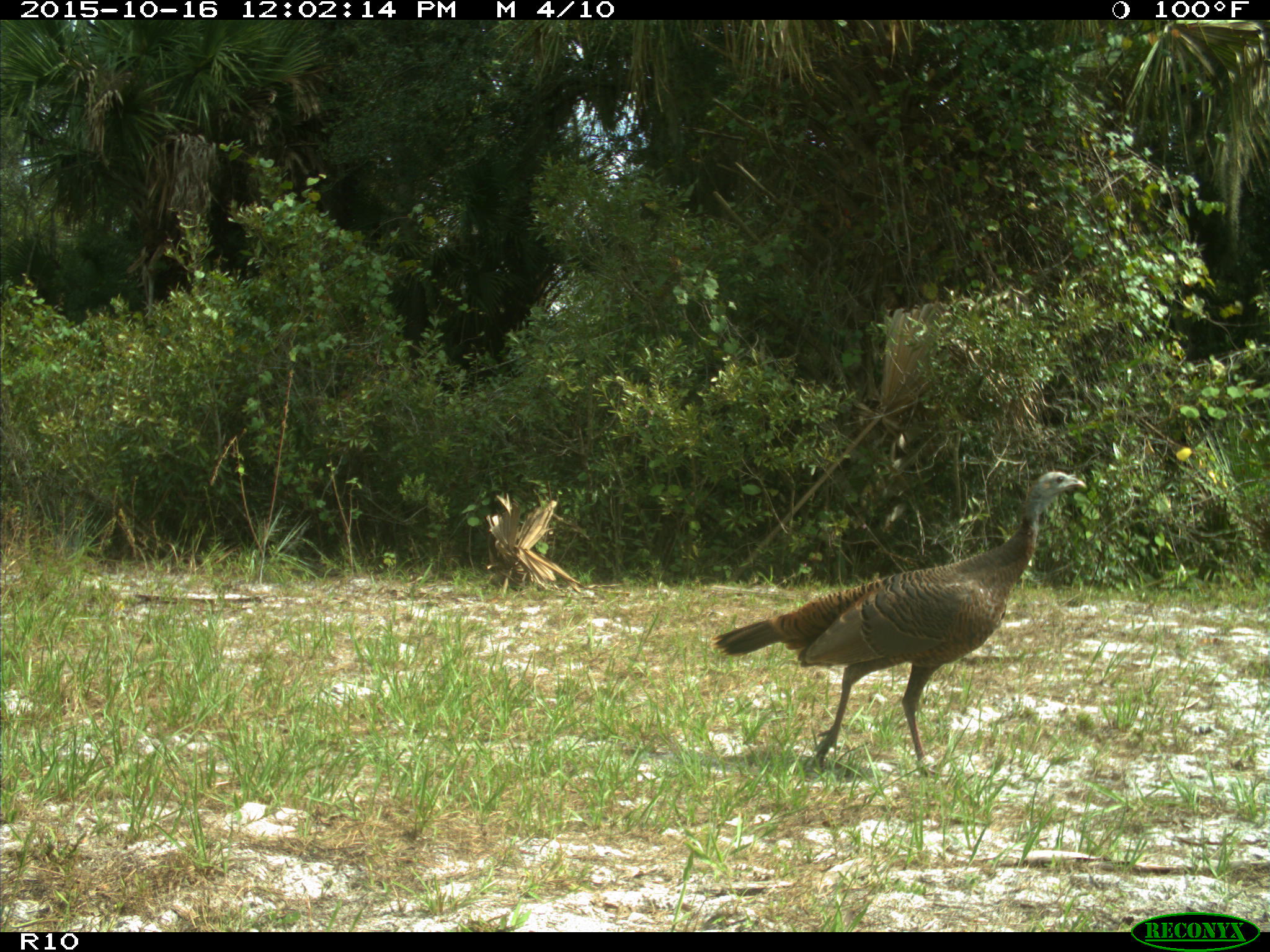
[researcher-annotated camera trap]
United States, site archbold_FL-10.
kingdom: Animalia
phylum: Chordata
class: Aves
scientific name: Aves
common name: birds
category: unidentified bird